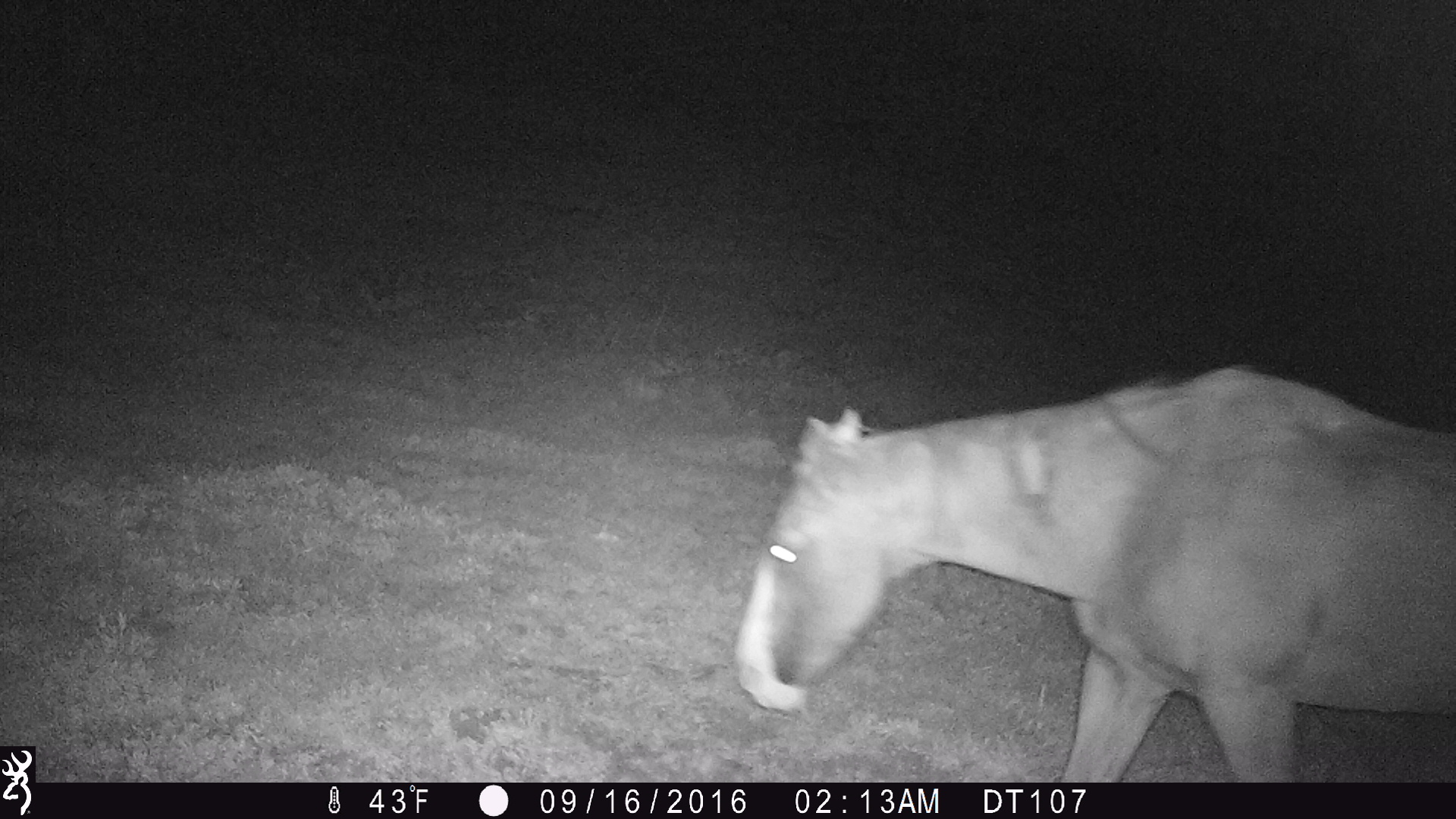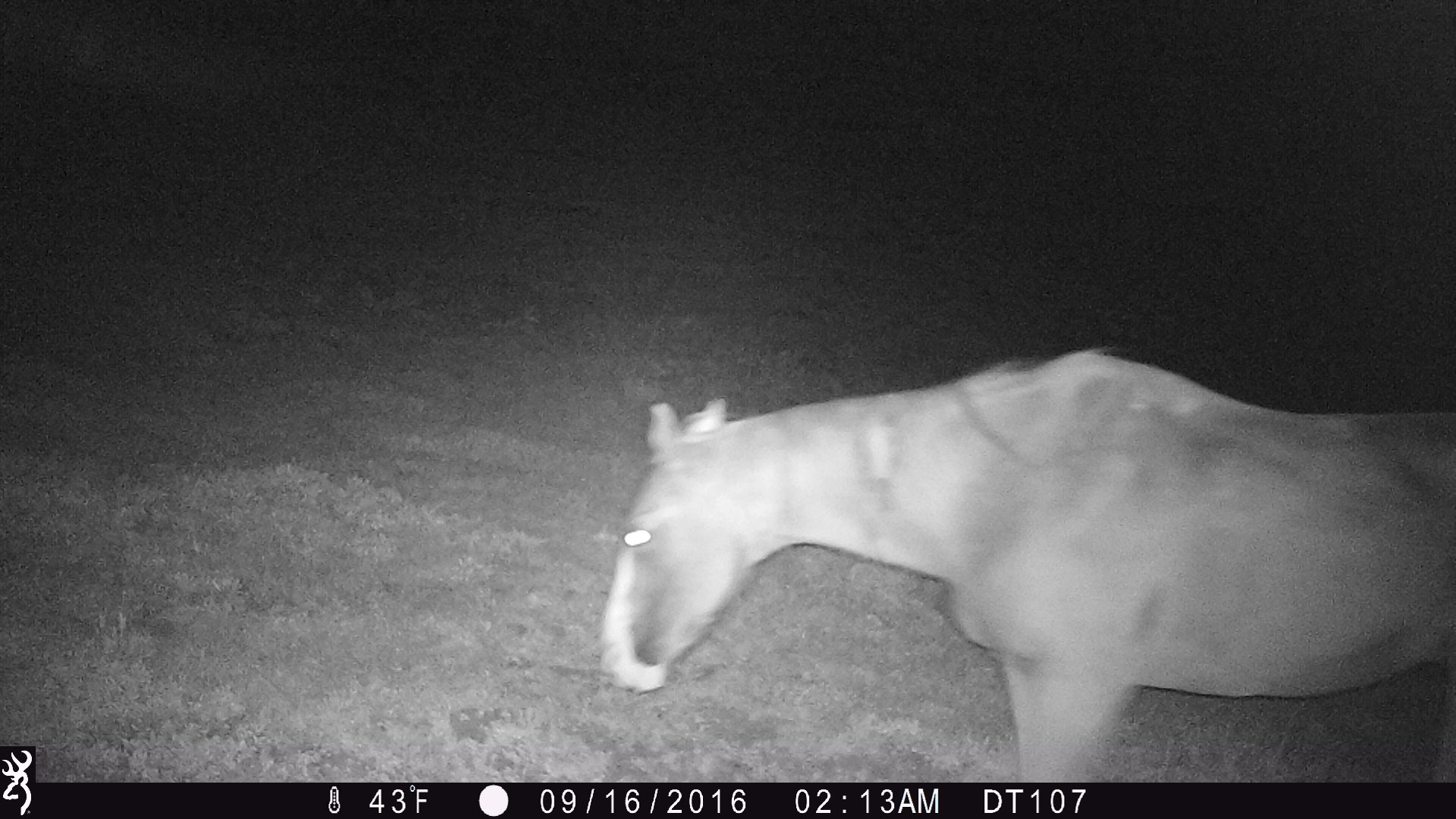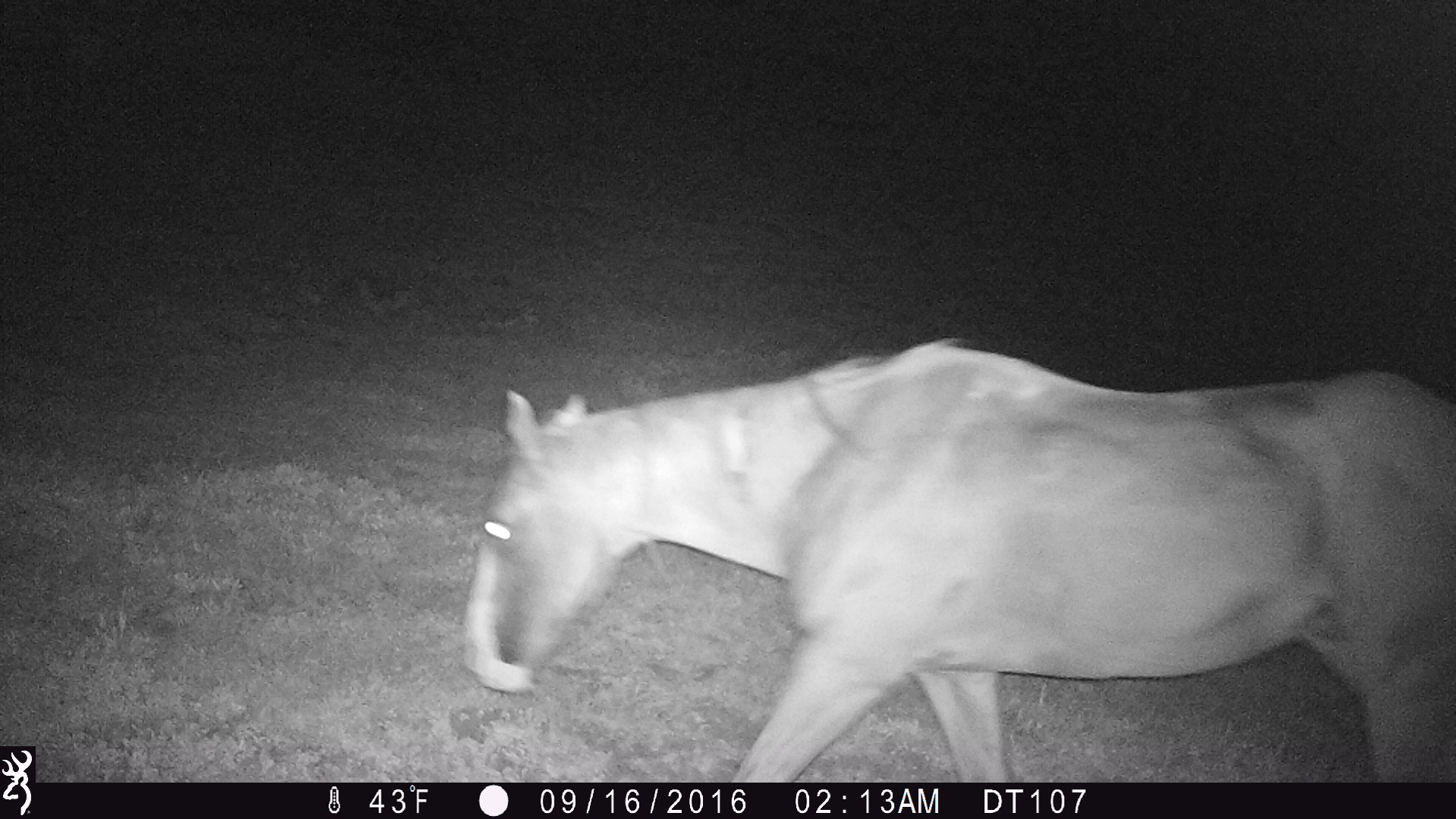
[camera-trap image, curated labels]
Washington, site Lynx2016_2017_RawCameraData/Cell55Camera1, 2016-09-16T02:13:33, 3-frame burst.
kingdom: Animalia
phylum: Chordata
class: Mammalia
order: Perissodactyla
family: Equidae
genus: Equus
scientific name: Equus caballus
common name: domestic horse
Domestic horse (Equus caballus). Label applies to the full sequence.